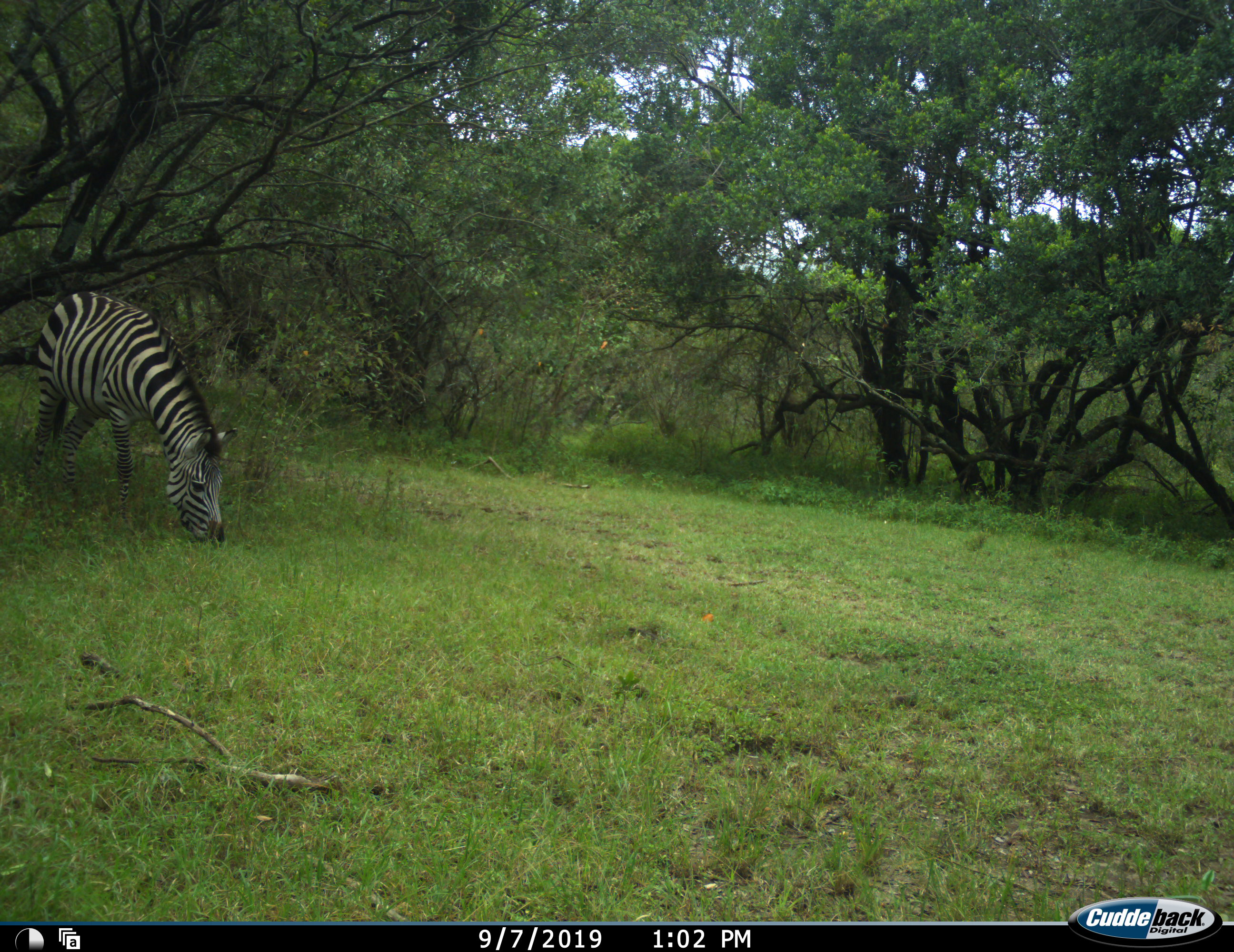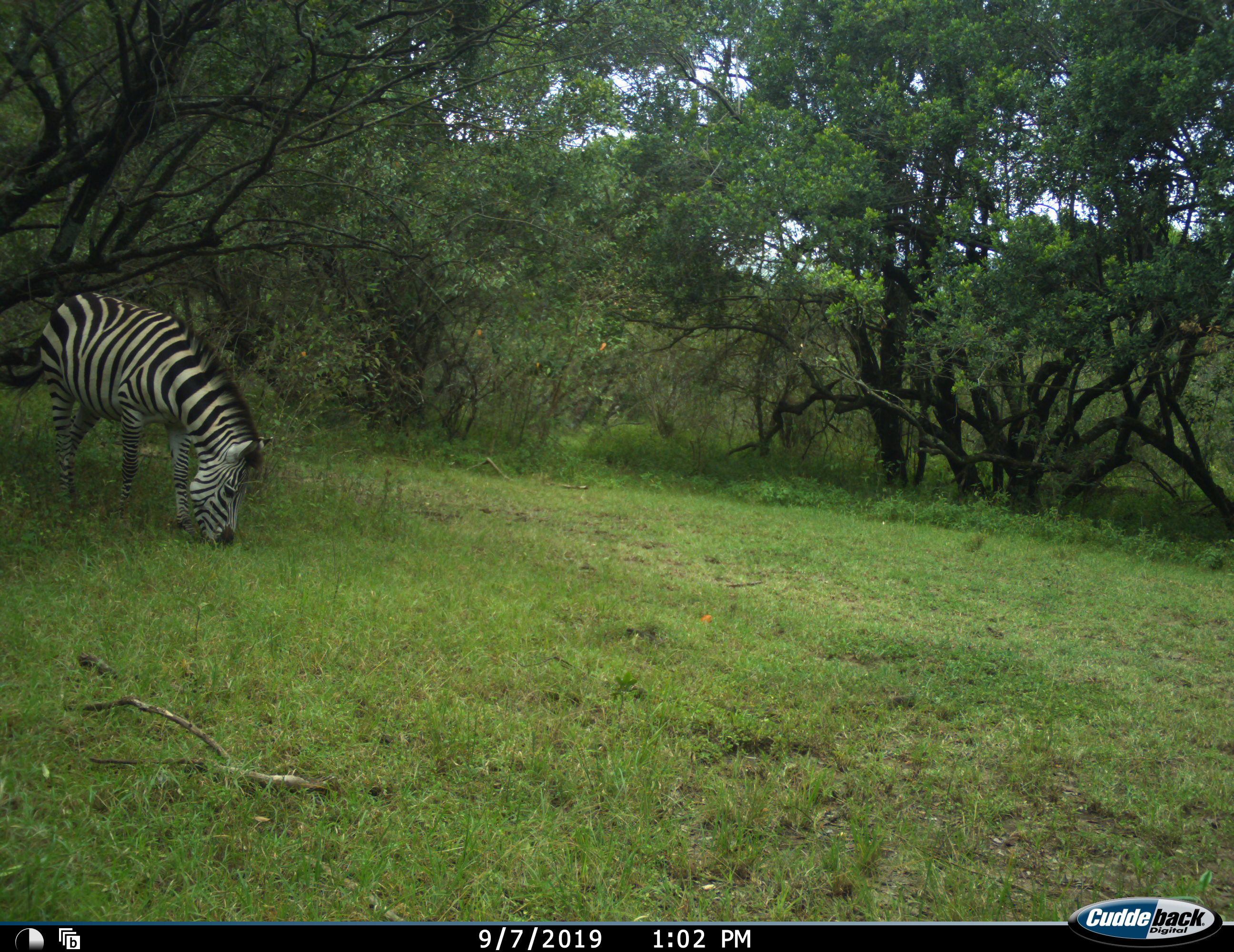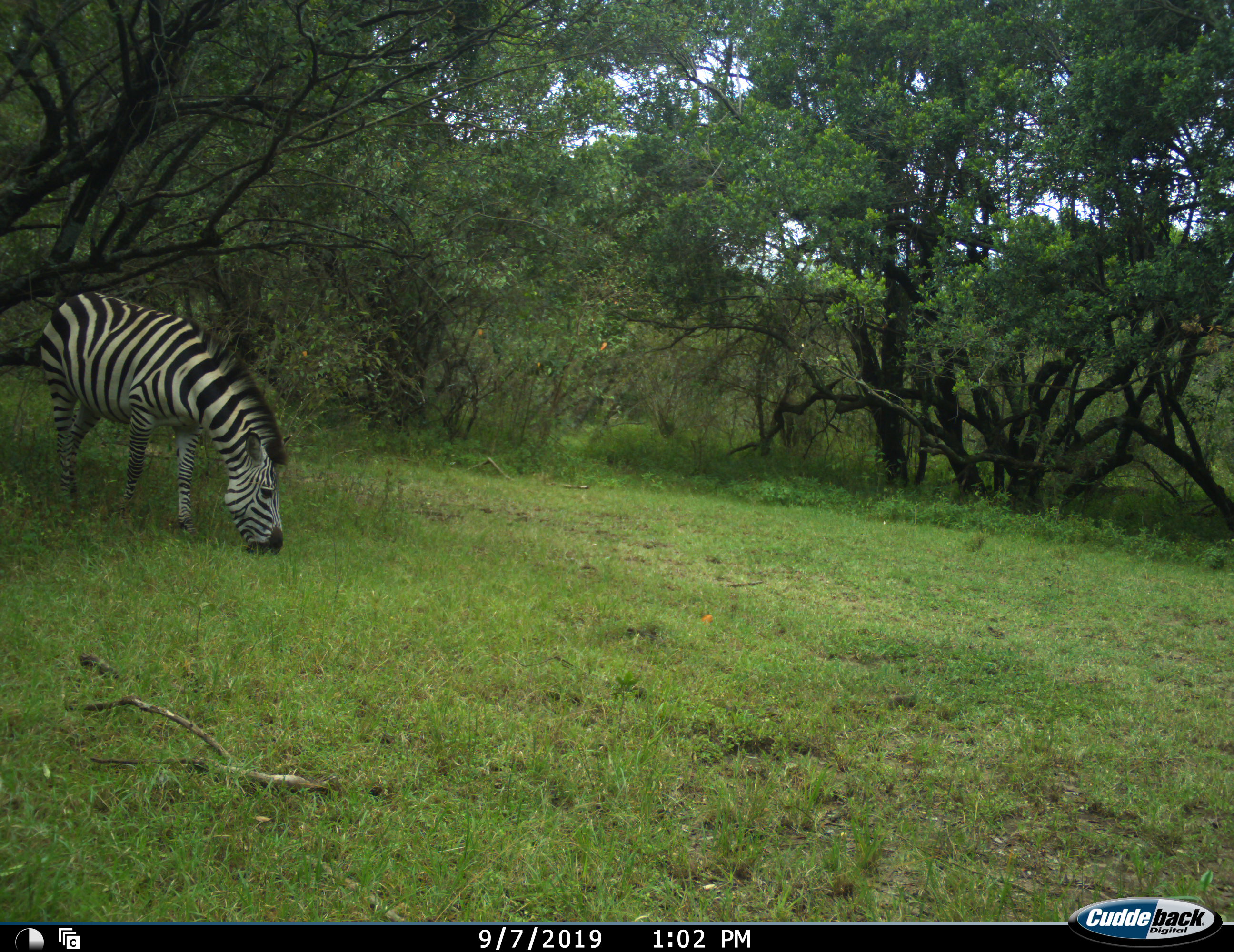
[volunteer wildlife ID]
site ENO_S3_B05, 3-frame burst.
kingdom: Animalia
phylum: Chordata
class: Mammalia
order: Perissodactyla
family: Equidae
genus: Equus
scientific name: Equus quagga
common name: plains zebra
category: zebraplains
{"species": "zebraplains (plains zebra) (Equus quagga)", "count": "1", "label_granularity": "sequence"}